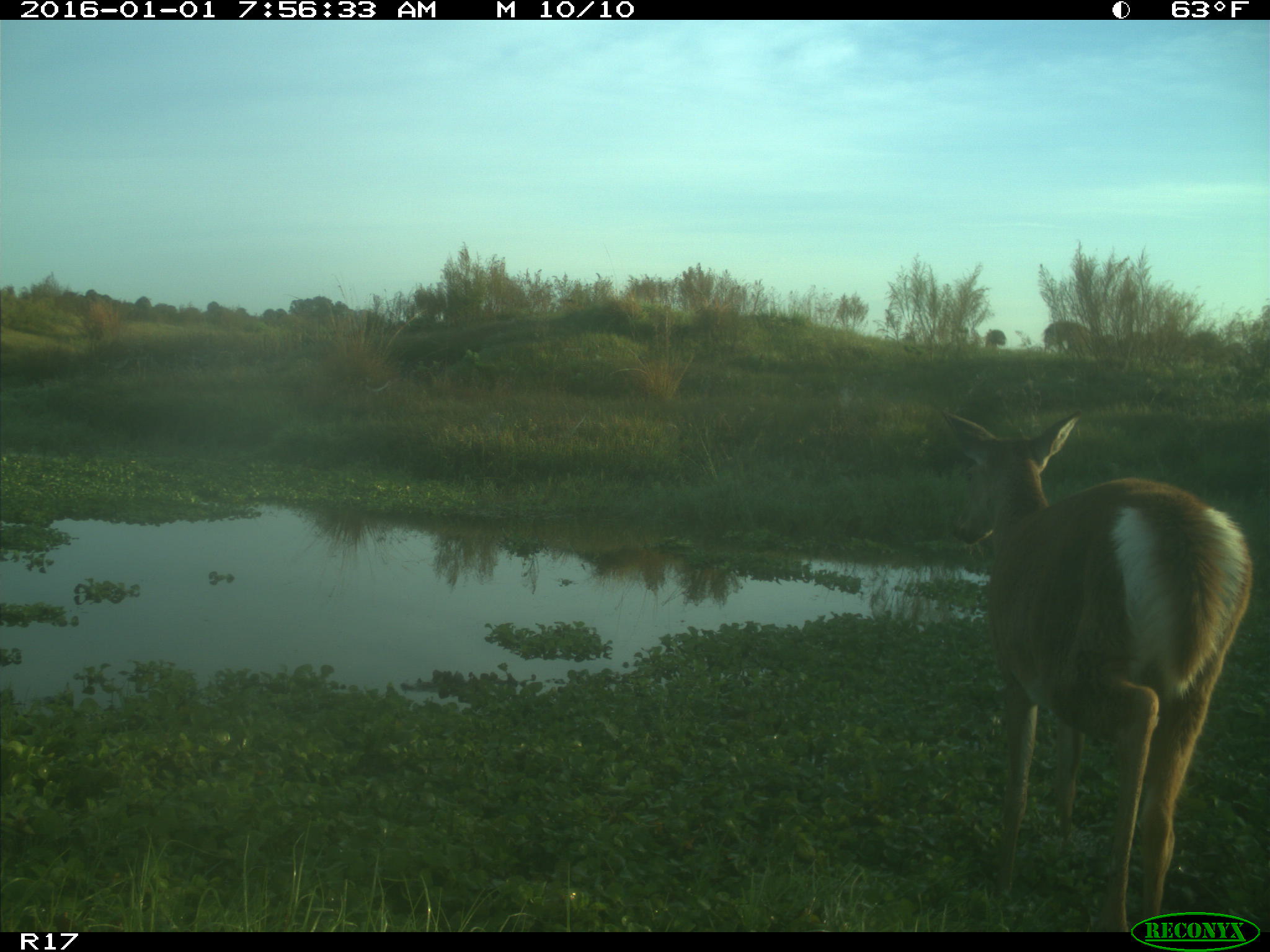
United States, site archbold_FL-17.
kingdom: Animalia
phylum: Chordata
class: Mammalia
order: Artiodactyla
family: Cervidae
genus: Odocoileus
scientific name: Odocoileus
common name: deer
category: unidentified deer